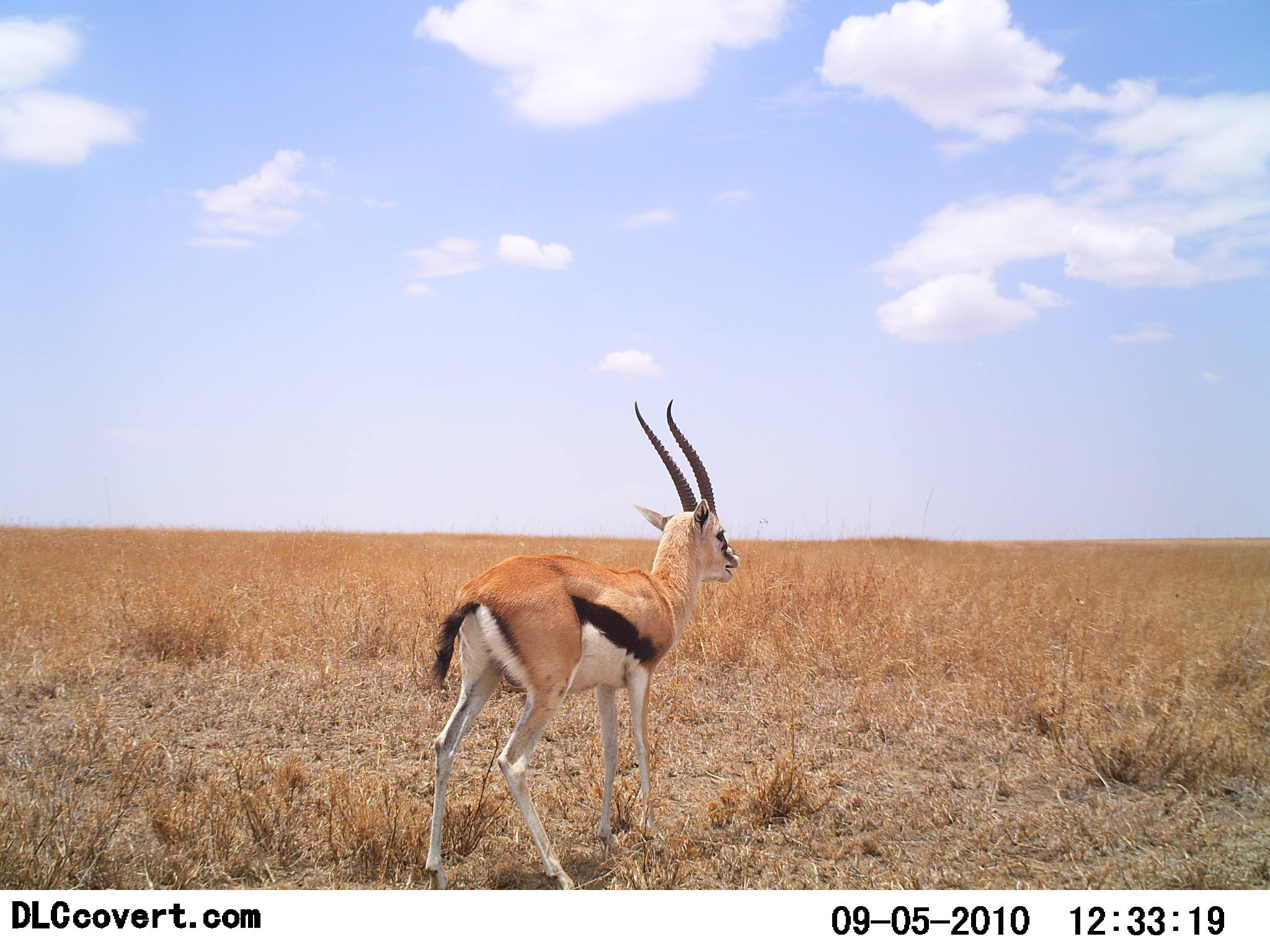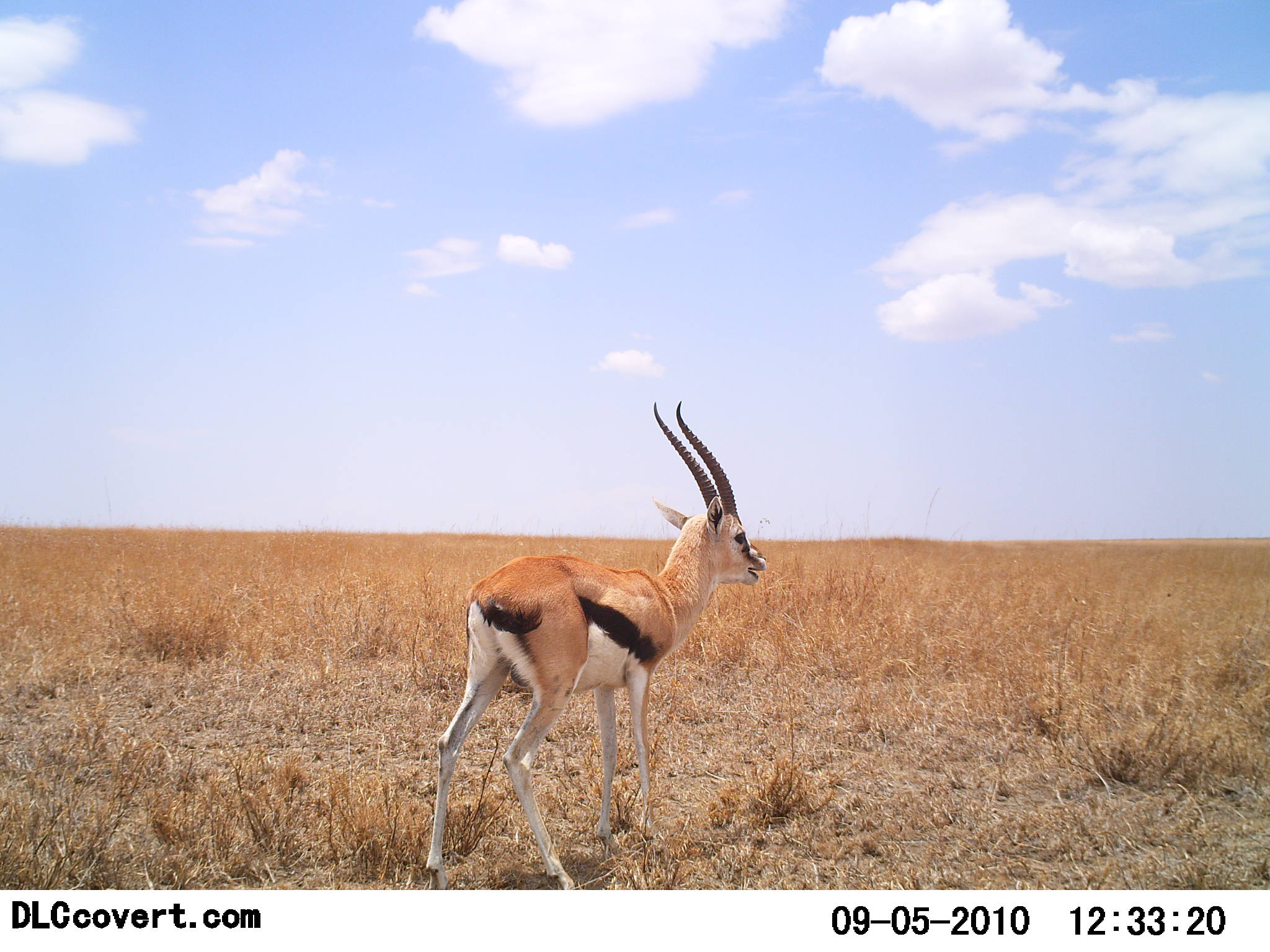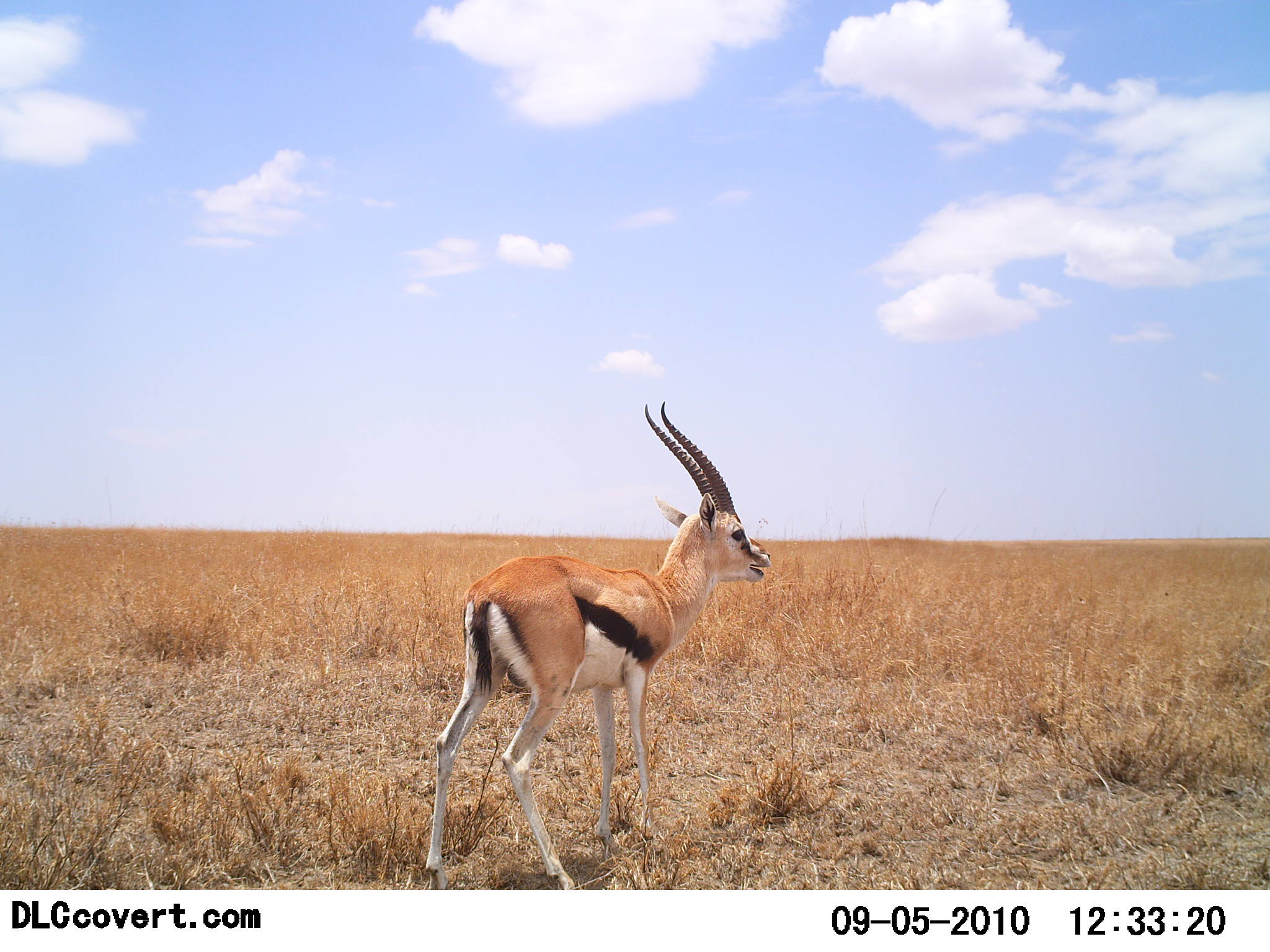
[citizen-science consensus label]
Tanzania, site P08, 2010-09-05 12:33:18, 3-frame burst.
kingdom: Animalia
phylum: Chordata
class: Mammalia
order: Artiodactyla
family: Bovidae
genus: Eudorcas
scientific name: Eudorcas thomsonii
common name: thomson's gazelle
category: gazellethomsons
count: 1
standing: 100%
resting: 0%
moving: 0%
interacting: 0%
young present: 0%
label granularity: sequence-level